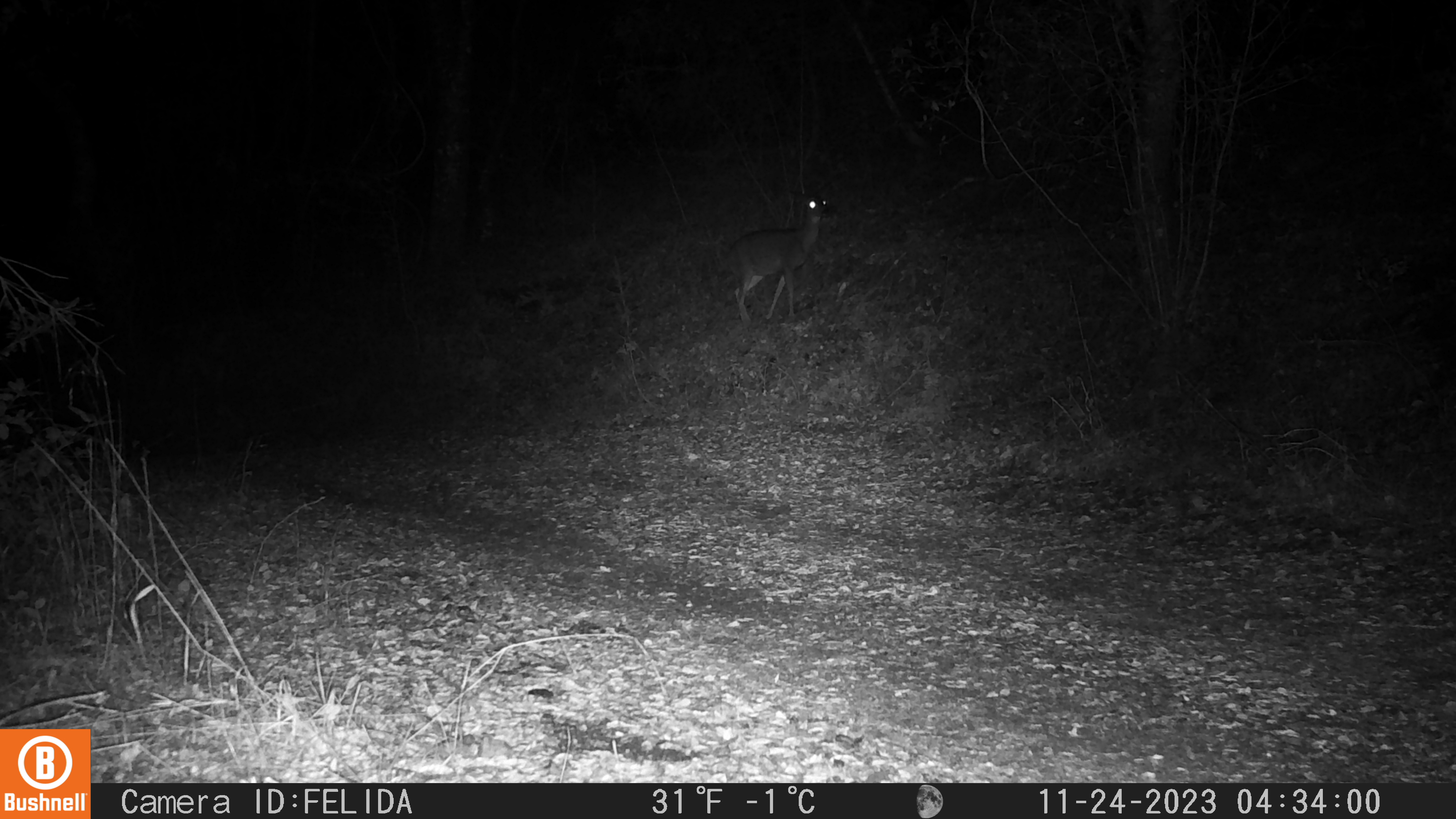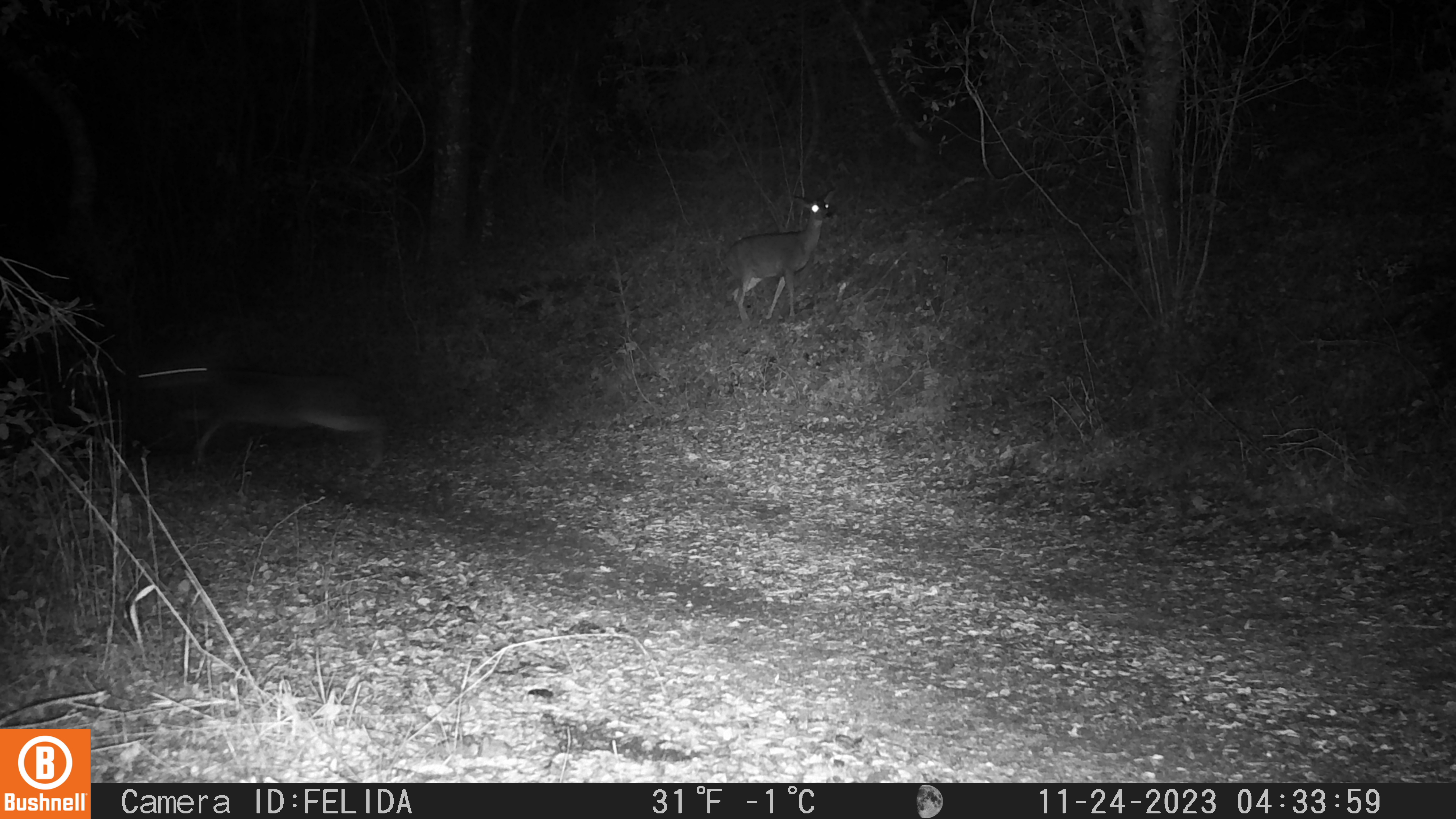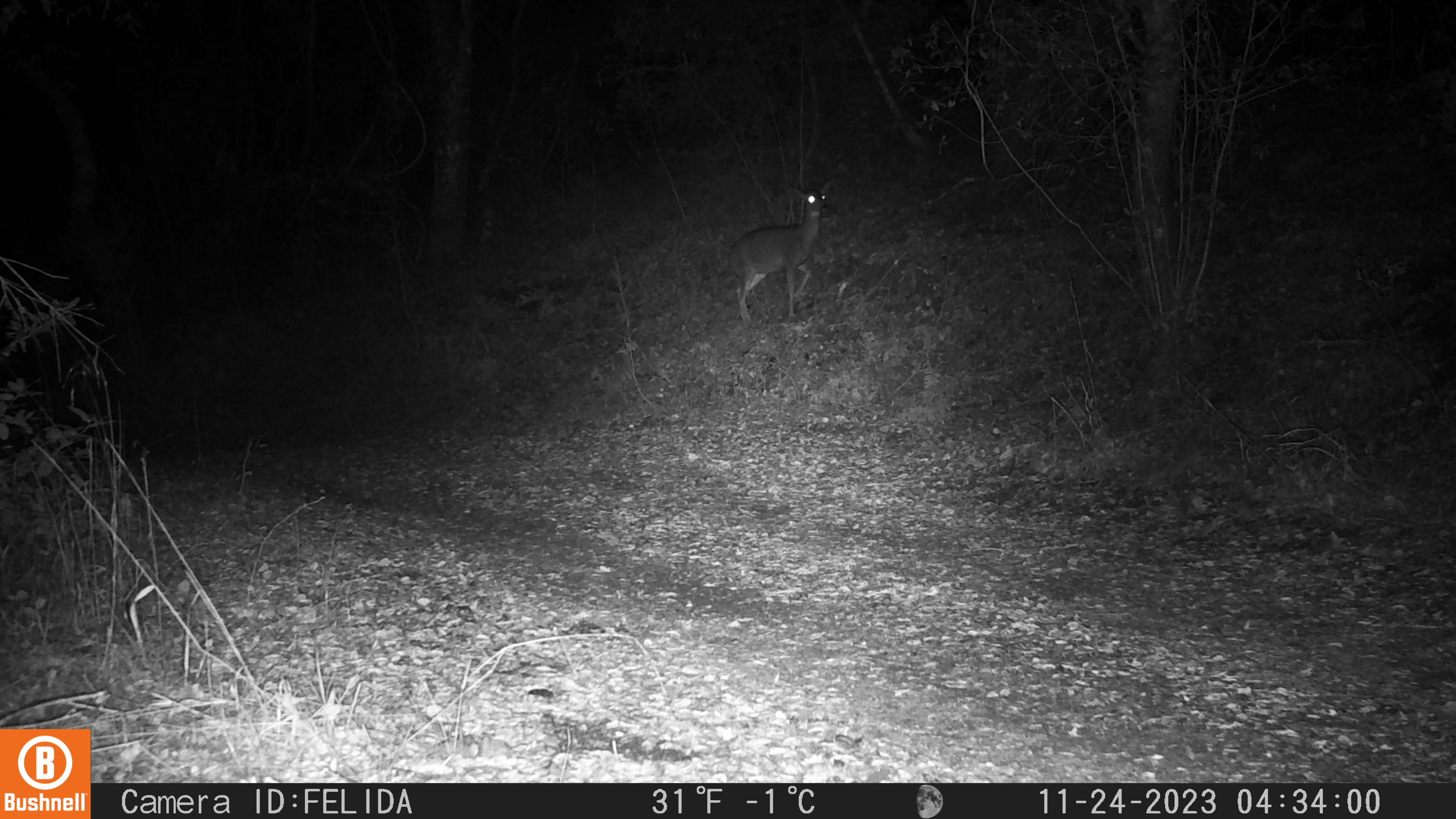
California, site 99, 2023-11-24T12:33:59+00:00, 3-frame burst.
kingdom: Animalia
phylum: Chordata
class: Mammalia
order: Artiodactyla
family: Cervidae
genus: Odocoileus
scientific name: Odocoileus hemionus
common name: mule deer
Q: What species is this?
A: Mule deer (Odocoileus hemionus).